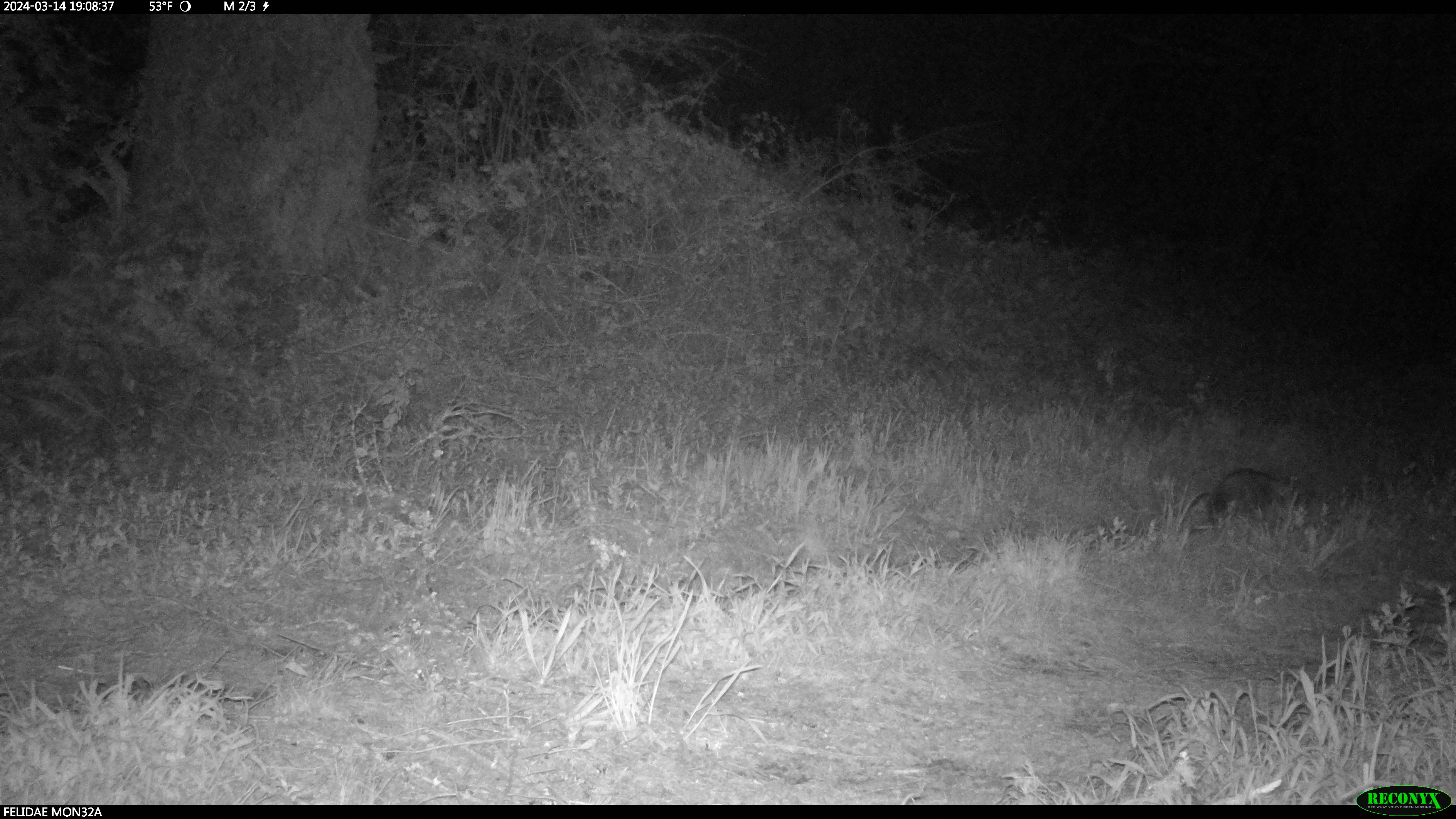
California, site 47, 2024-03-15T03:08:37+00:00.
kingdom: Animalia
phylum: Chordata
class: Mammalia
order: Didelphimorphia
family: Didelphidae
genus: Didelphis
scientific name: Didelphis virginiana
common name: virginia opossum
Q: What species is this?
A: Virginia opossum (Didelphis virginiana).